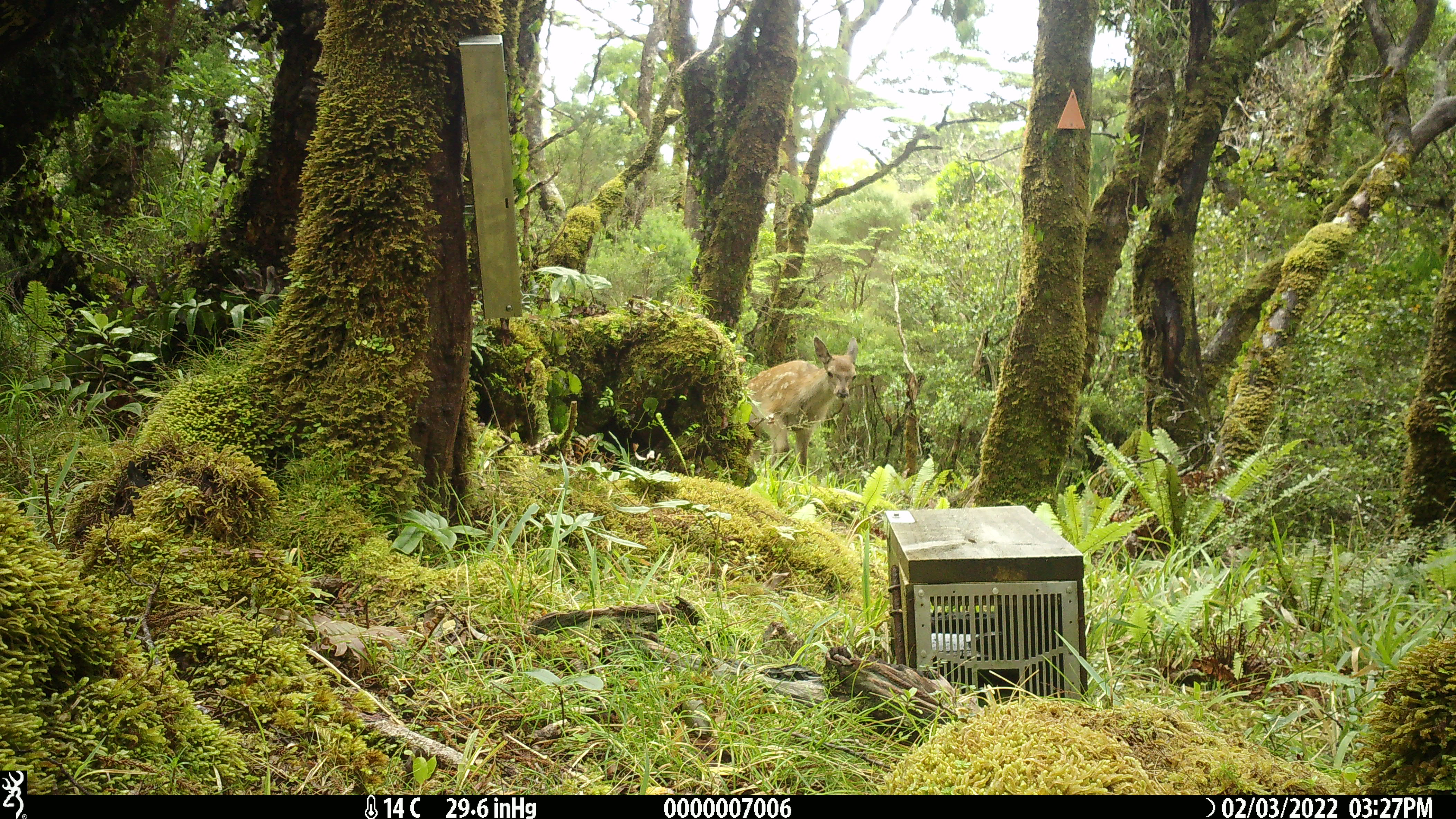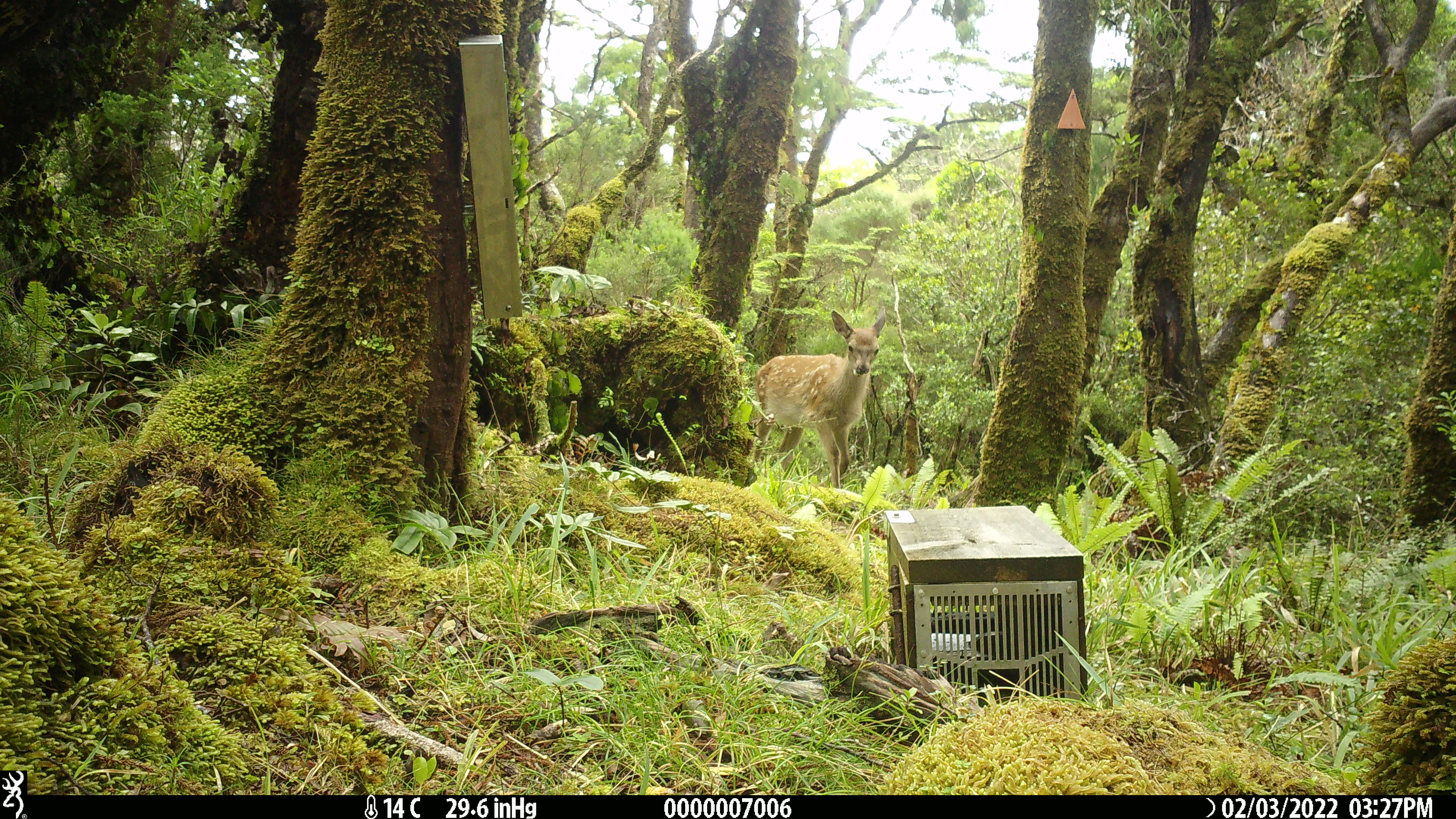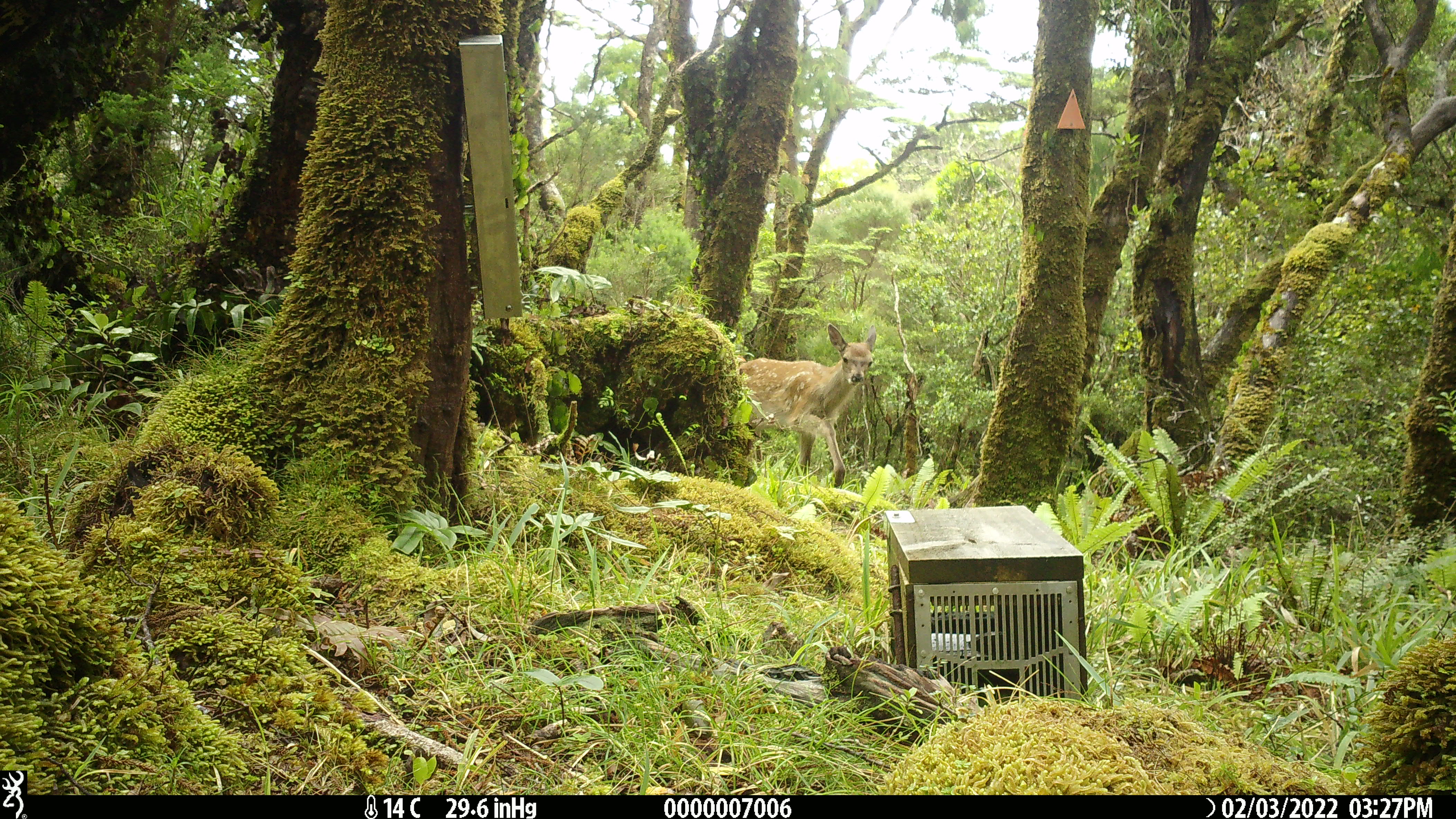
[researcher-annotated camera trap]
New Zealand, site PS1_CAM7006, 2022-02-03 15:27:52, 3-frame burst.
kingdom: Animalia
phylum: Chordata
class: Mammalia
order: Artiodactyla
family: Cervidae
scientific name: Cervidae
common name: deer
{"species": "deer (Cervidae)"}